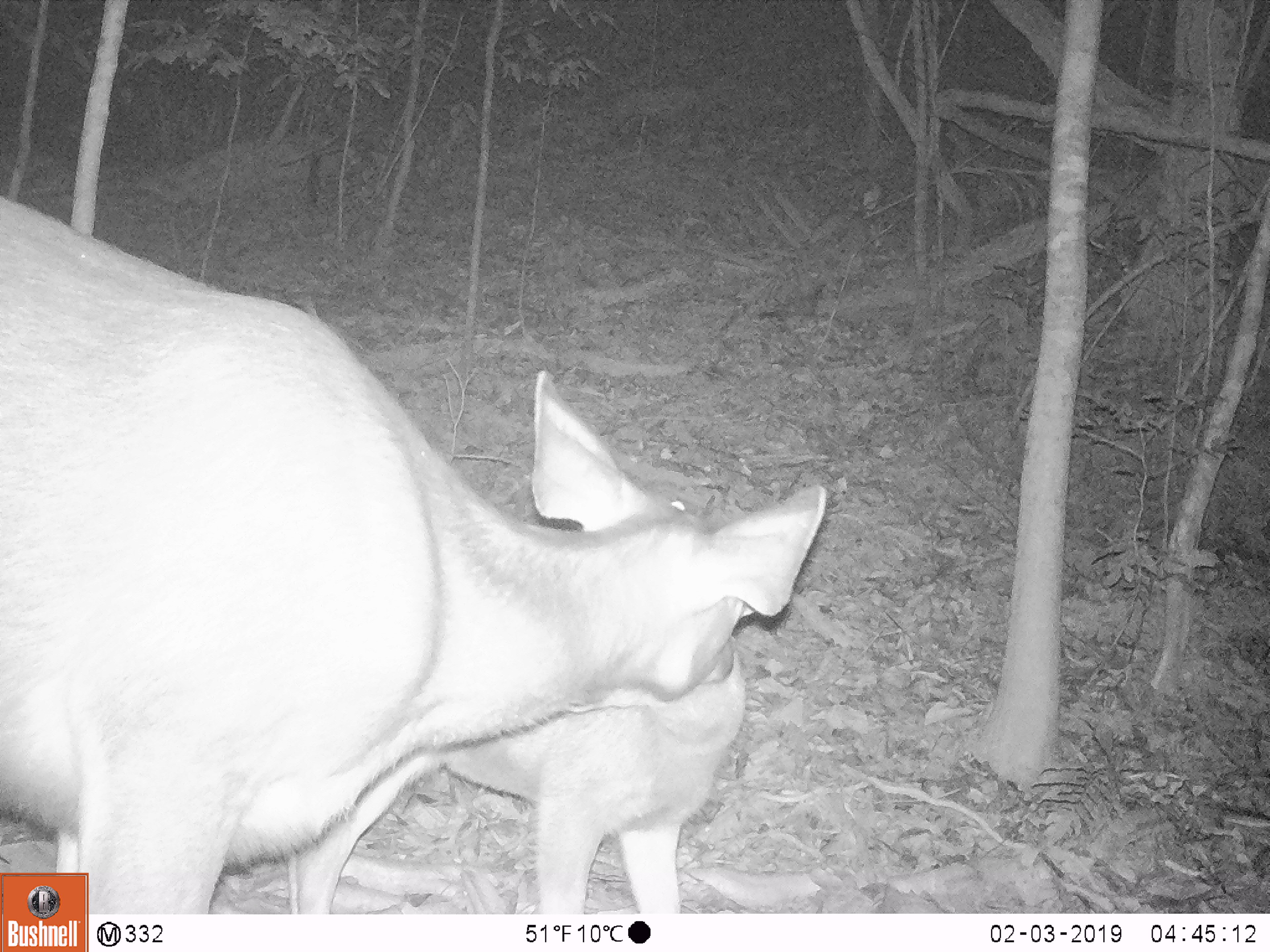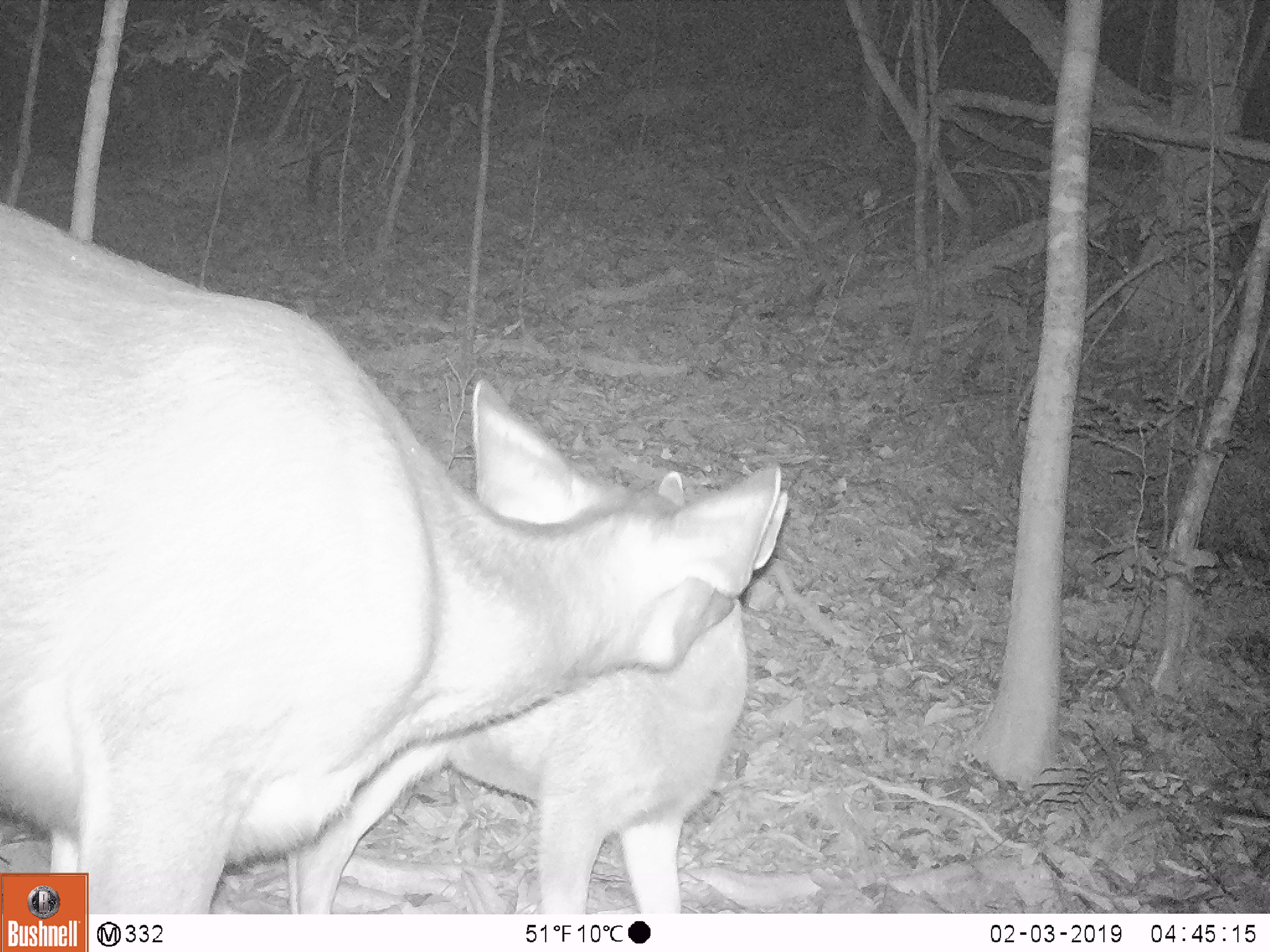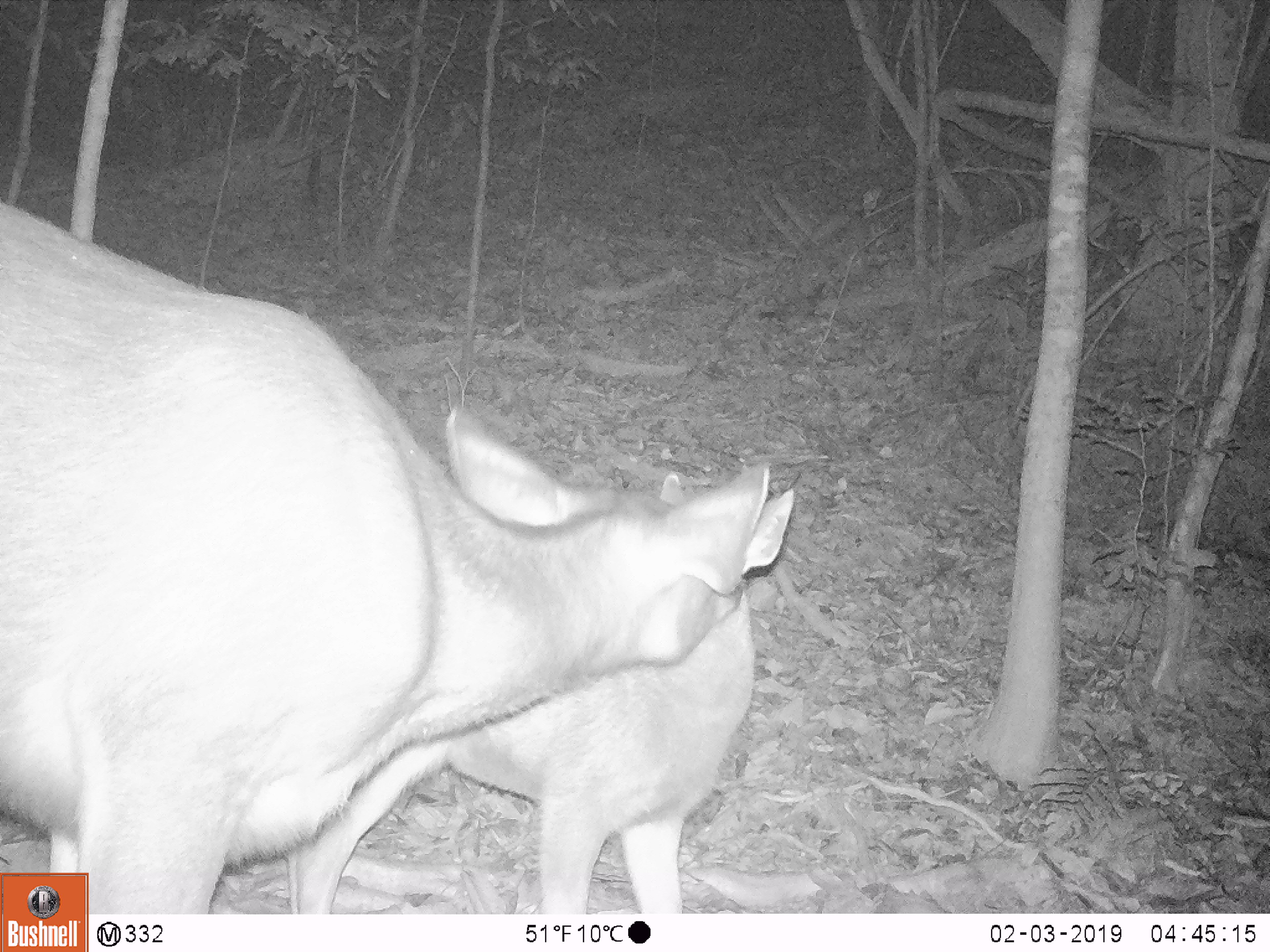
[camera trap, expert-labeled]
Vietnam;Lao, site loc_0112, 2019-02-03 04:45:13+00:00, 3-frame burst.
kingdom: Animalia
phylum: Chordata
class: Mammalia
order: Artiodactyla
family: Cervidae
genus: Rusa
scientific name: Rusa unicolor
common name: sambar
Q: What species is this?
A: Sambar (Rusa unicolor).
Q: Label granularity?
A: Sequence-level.